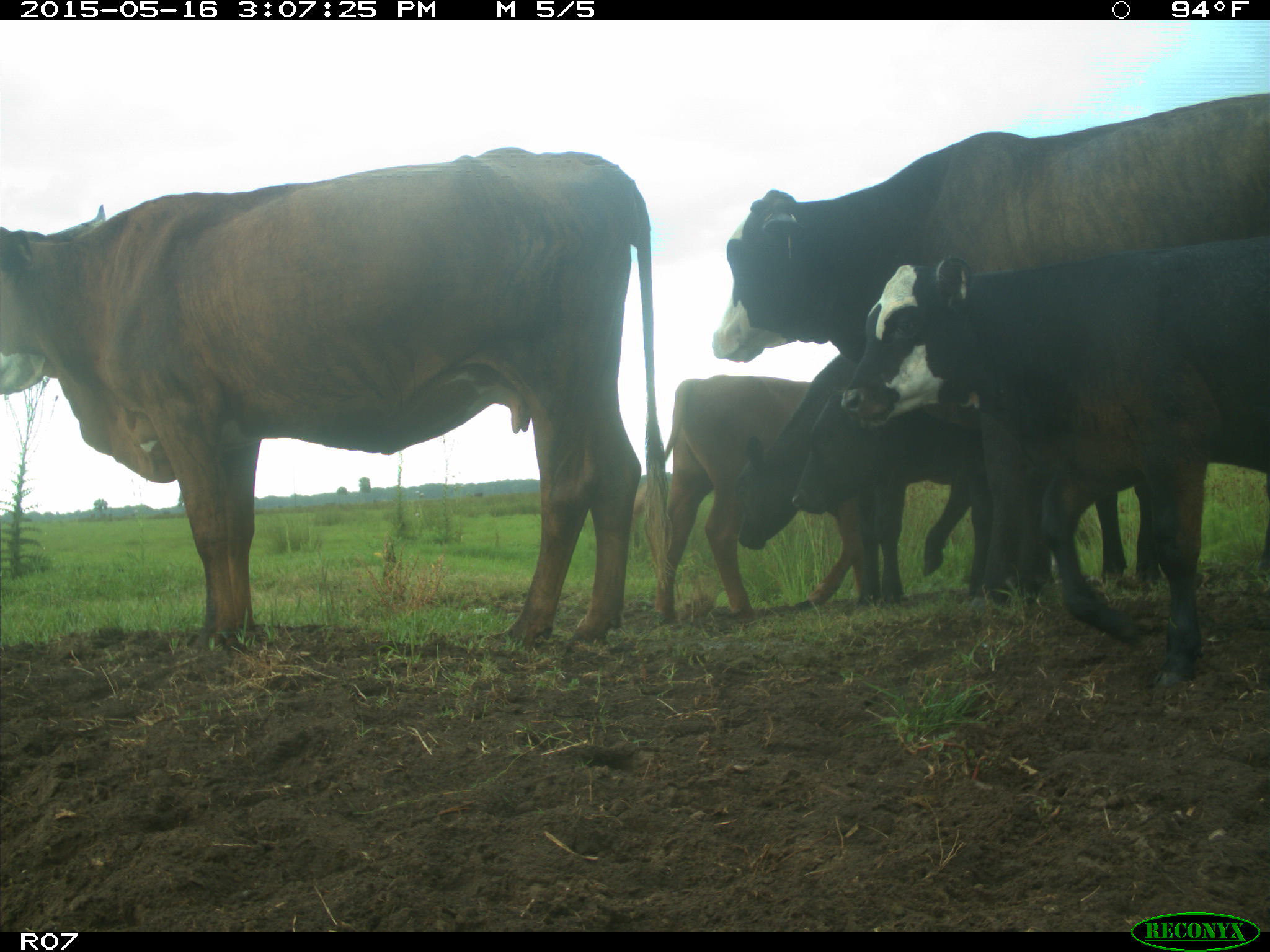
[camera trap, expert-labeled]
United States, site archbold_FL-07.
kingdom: Animalia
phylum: Chordata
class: Mammalia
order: Artiodactyla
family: Bovidae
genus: Bos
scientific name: Bos taurus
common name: domestic cow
Bos taurus (domestic cow).